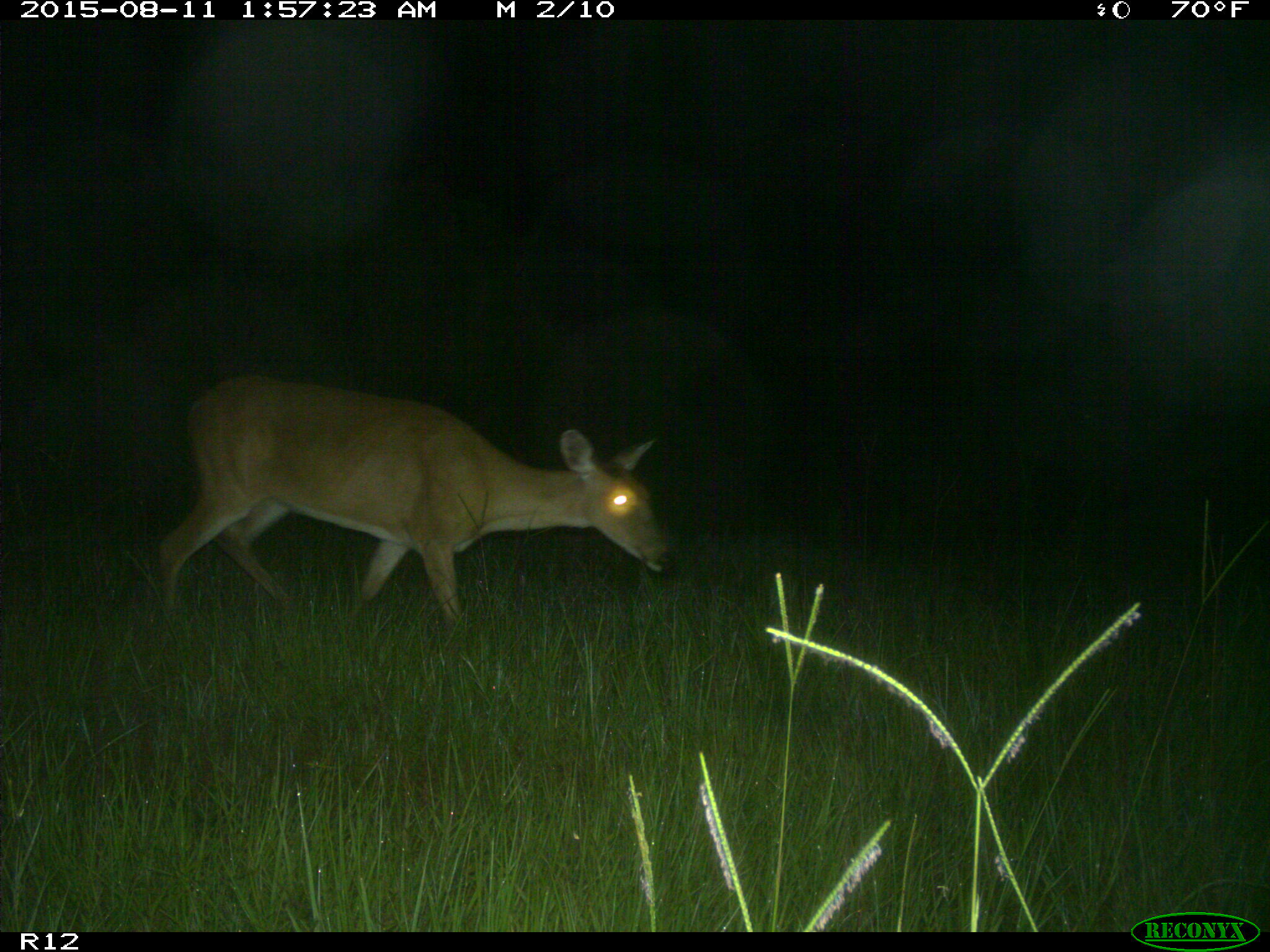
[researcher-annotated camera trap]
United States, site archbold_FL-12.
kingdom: Animalia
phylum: Chordata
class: Mammalia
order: Artiodactyla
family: Cervidae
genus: Odocoileus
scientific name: Odocoileus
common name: deer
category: unidentified deer